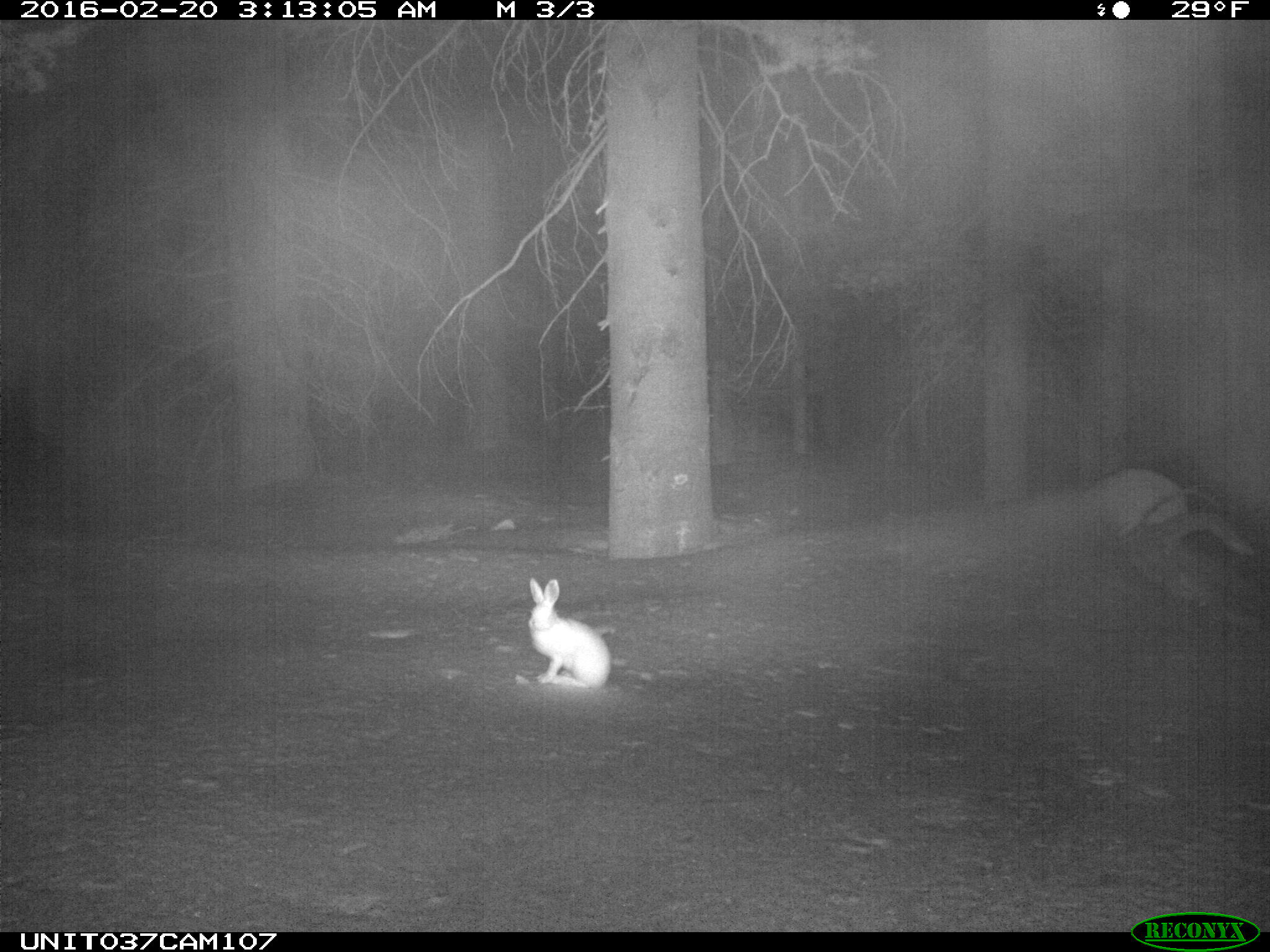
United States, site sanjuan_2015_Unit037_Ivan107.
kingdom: Animalia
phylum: Chordata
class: Mammalia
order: Lagomorpha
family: Leporidae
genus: Lepus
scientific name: Lepus americanus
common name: snowshoe hare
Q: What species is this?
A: Lepus americanus (snowshoe hare).